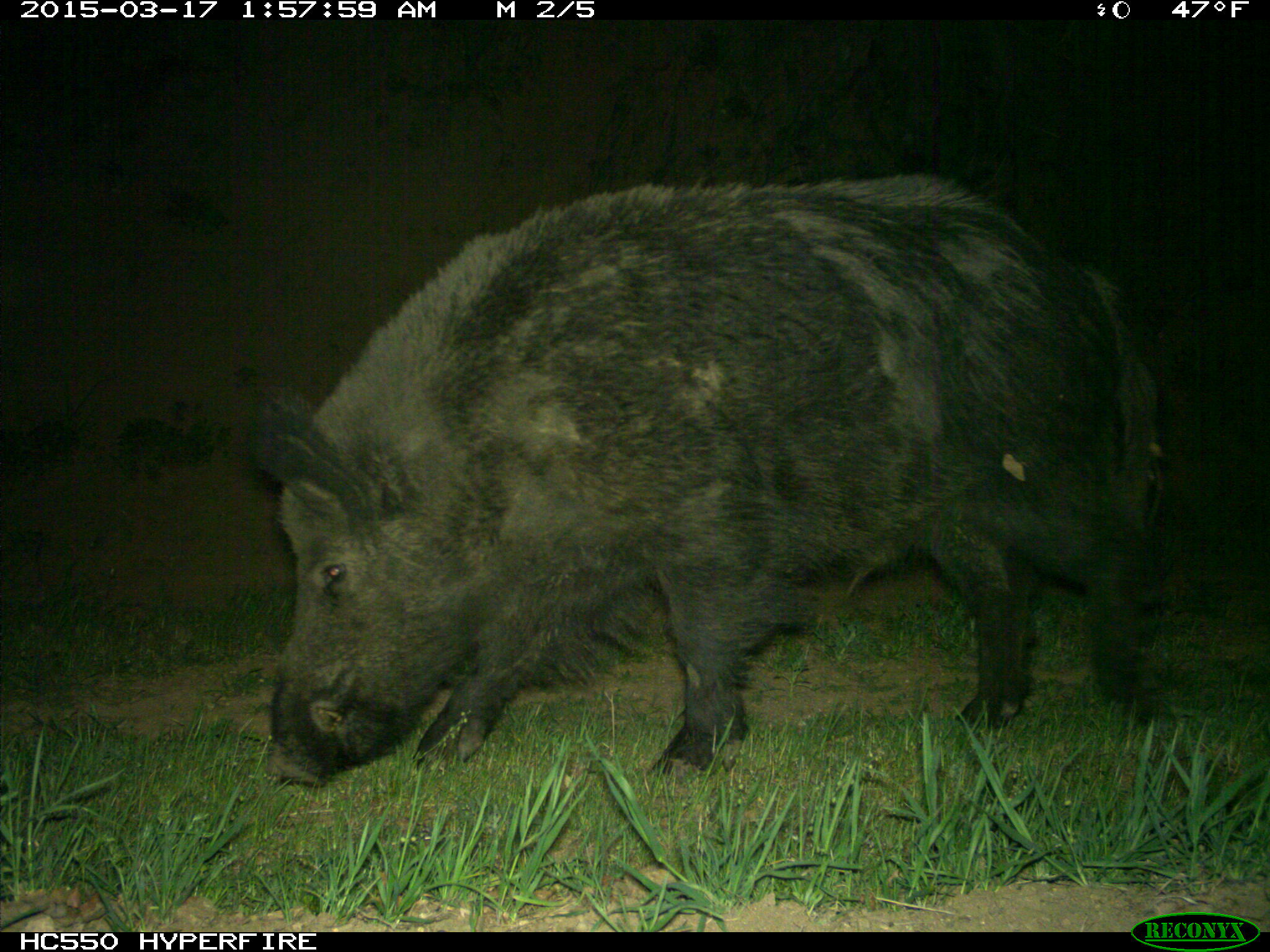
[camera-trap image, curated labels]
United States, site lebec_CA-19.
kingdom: Animalia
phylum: Chordata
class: Mammalia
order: Artiodactyla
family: Suidae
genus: Sus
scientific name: Sus scrofa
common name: wild boar